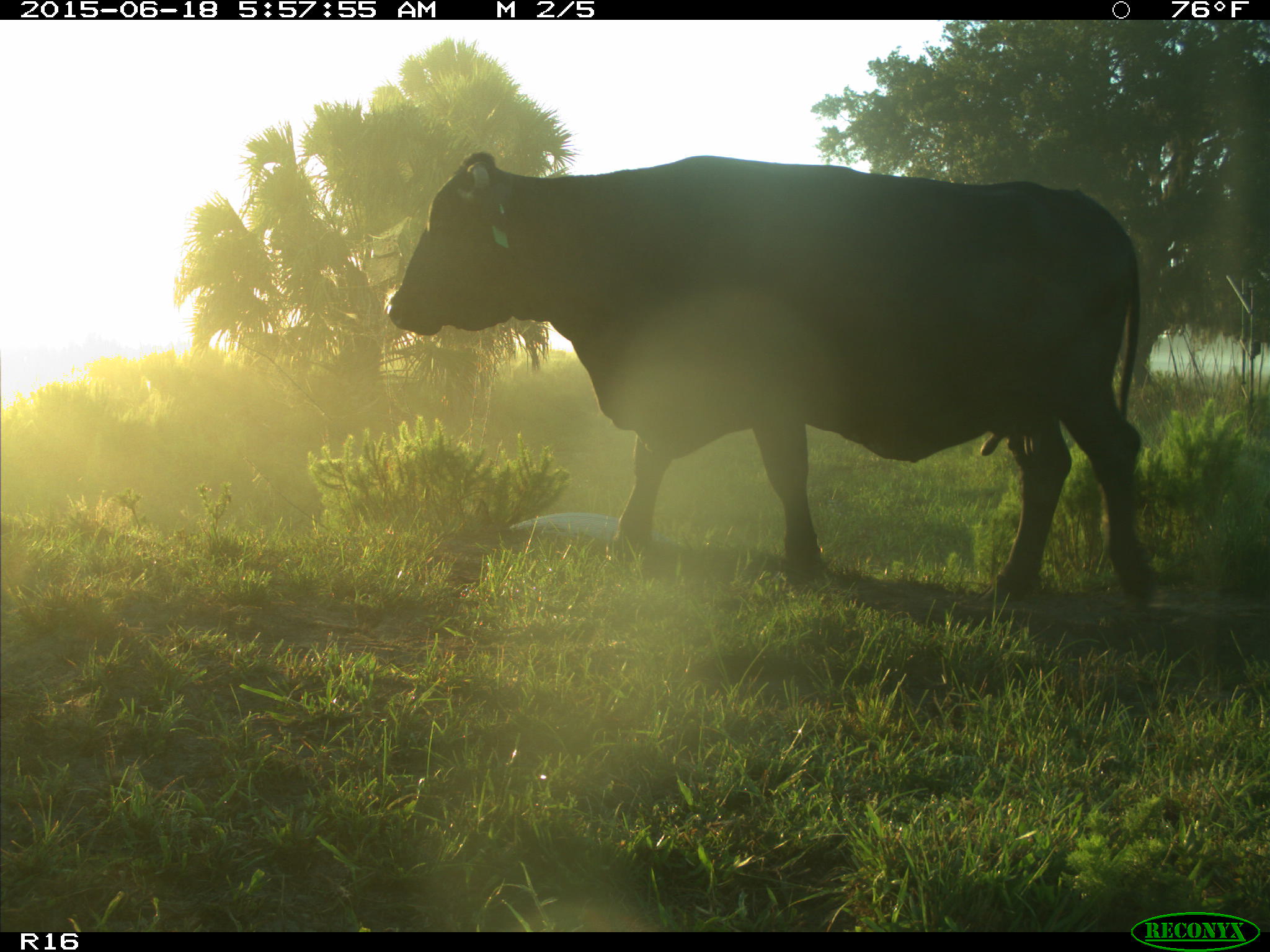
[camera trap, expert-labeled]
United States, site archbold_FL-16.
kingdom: Animalia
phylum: Chordata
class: Mammalia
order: Artiodactyla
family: Bovidae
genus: Bos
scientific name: Bos taurus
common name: domestic cow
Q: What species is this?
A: Bos taurus (domestic cow).